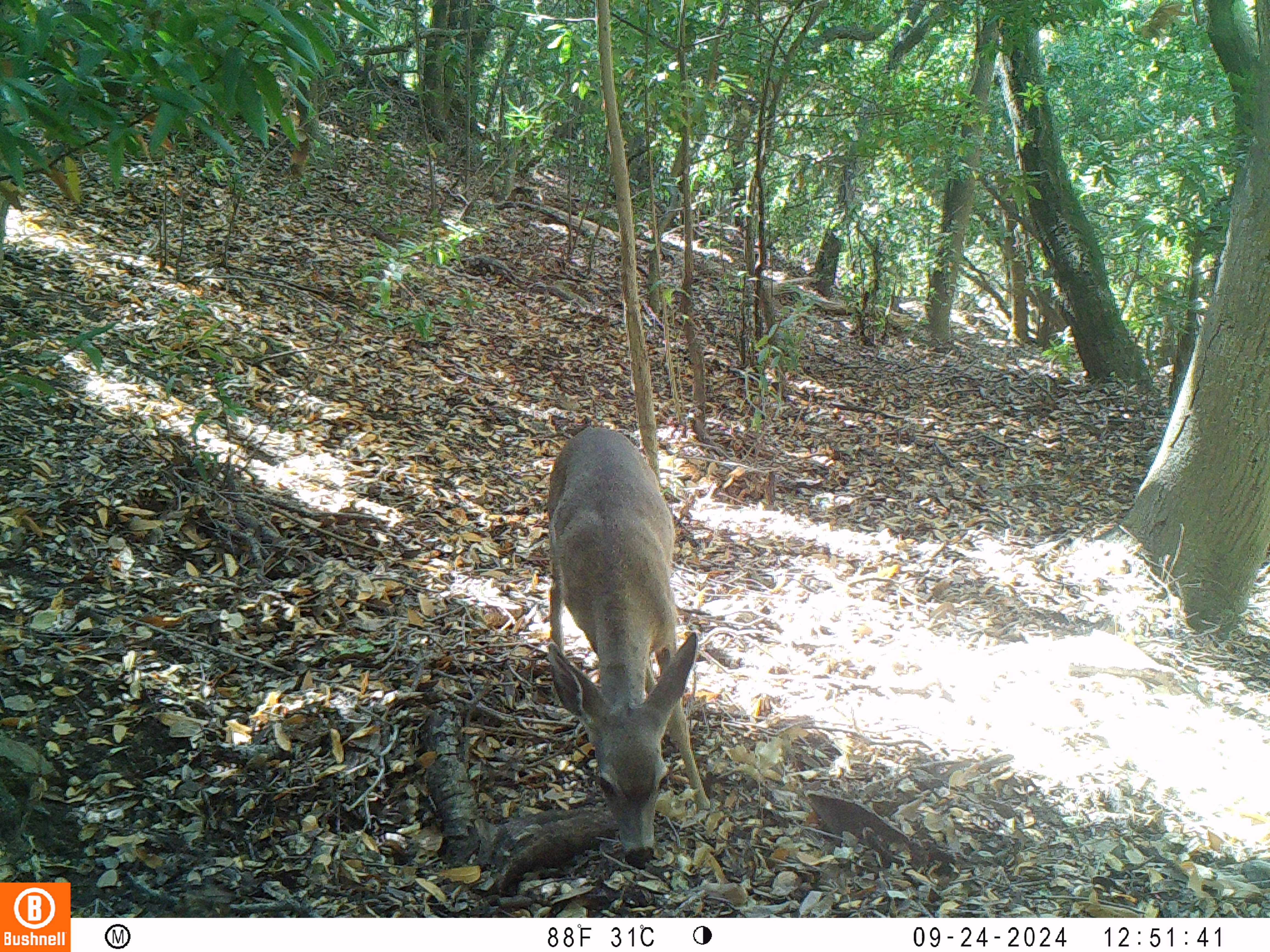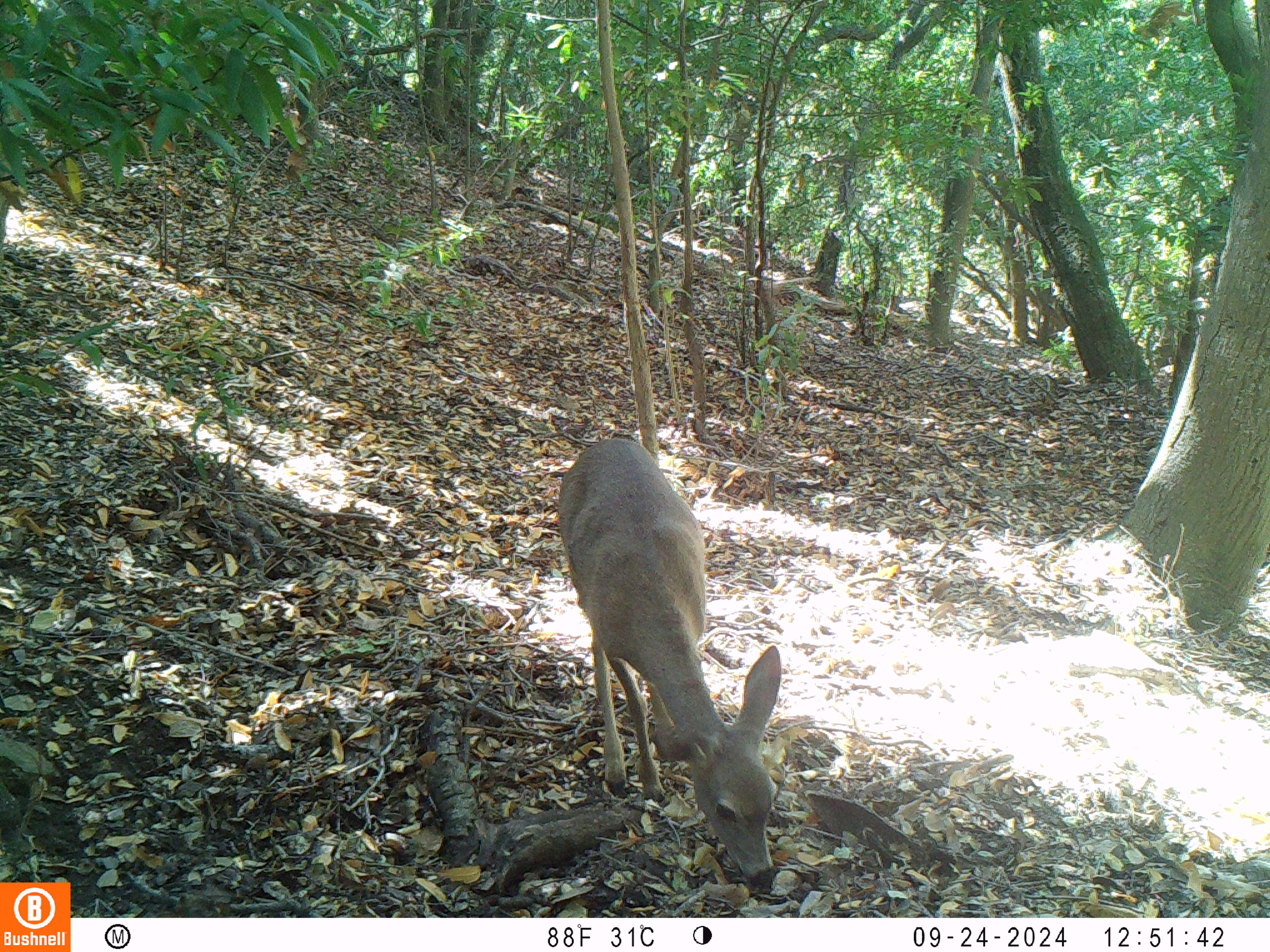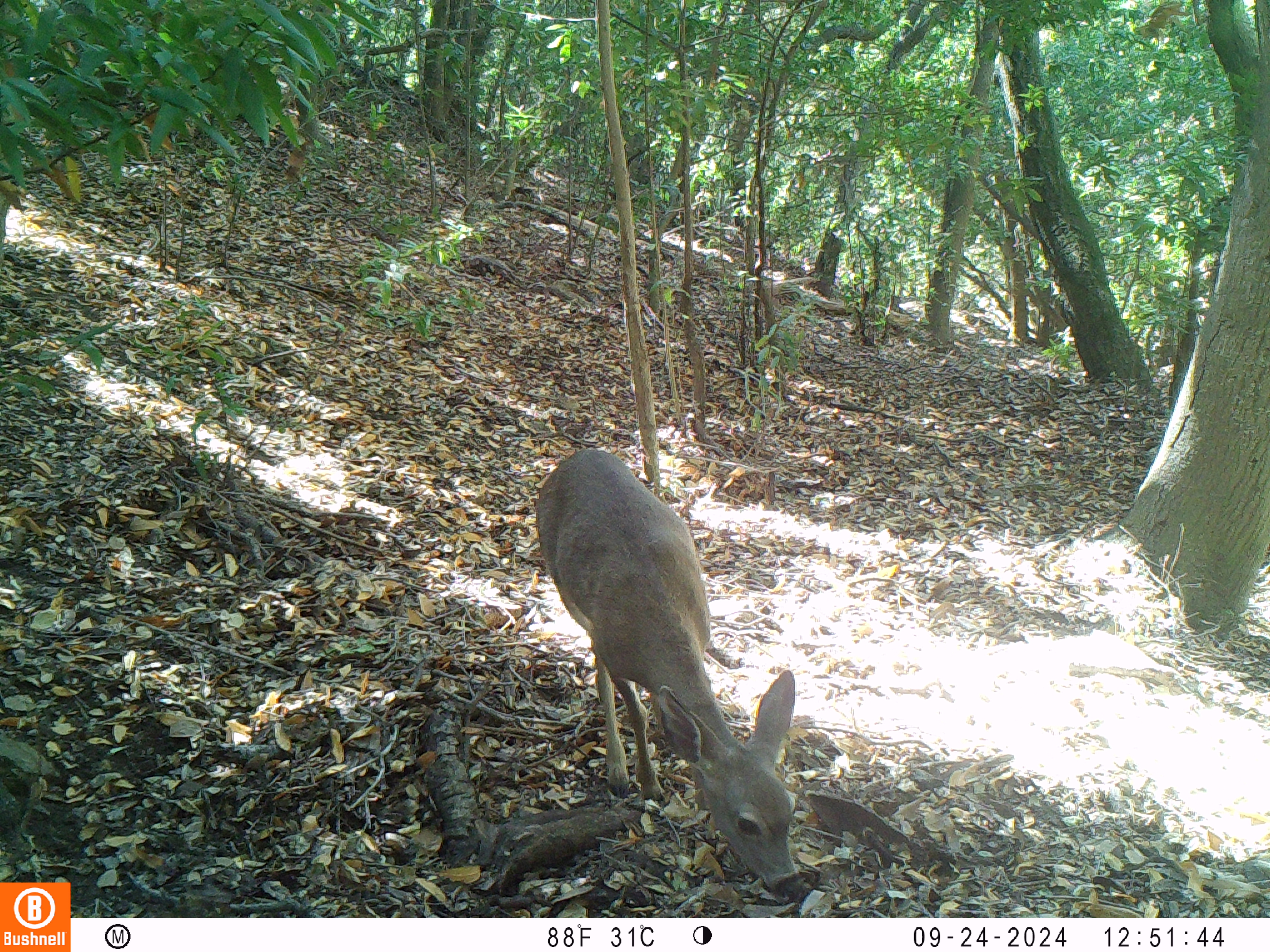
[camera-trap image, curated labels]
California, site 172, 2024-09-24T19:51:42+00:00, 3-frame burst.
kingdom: Animalia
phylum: Chordata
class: Mammalia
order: Artiodactyla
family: Cervidae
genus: Odocoileus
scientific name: Odocoileus hemionus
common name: mule deer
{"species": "mule deer (Odocoileus hemionus)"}